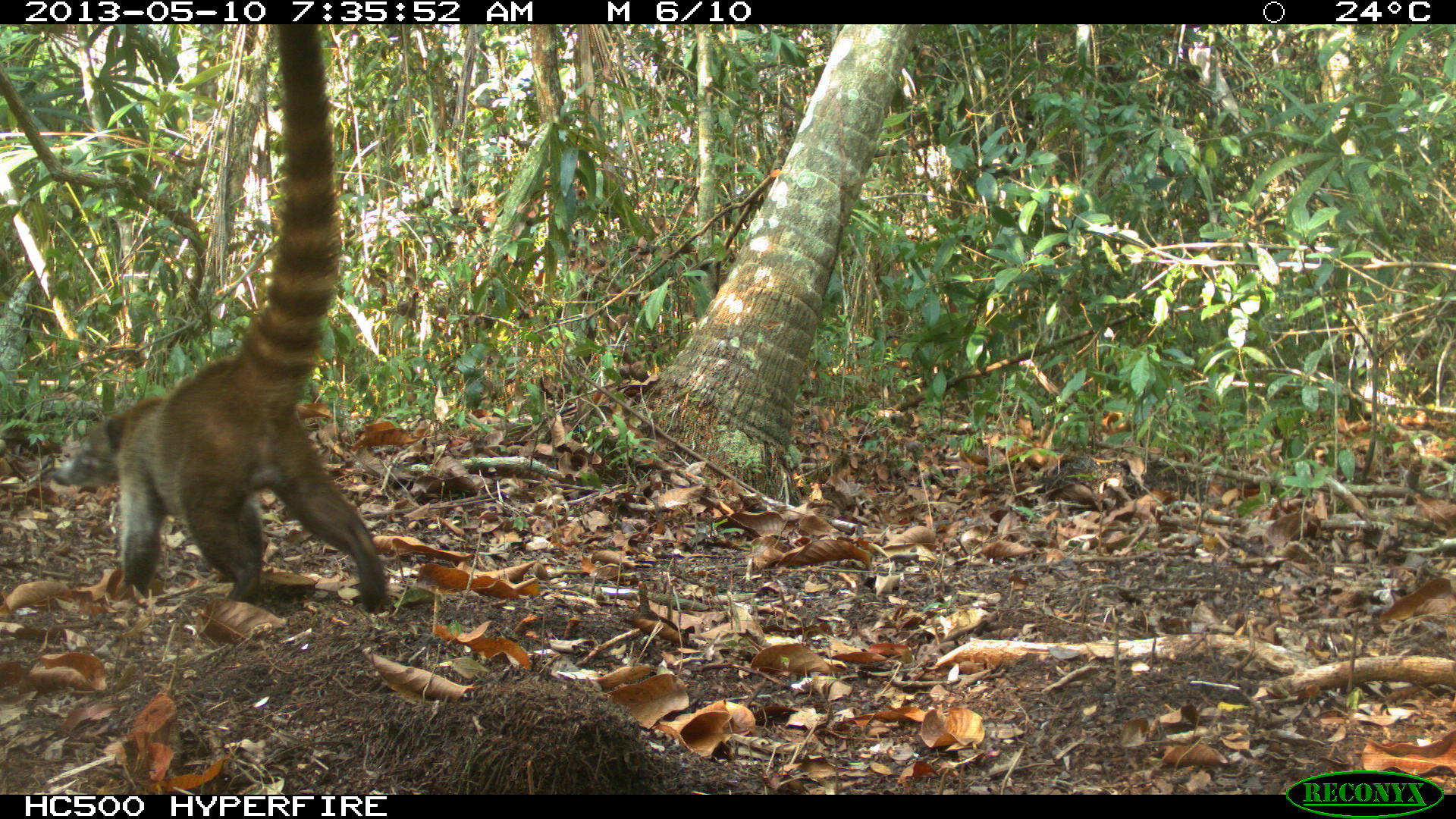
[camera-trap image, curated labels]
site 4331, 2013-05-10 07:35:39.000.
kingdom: Animalia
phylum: Chordata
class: Mammalia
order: Carnivora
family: Procyonidae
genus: Nasua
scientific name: Nasua narica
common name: white-nosed coati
Nasua narica (white-nosed coati), count 1.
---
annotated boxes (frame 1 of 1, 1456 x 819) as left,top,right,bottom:
nasua narica: 49,22,389,613